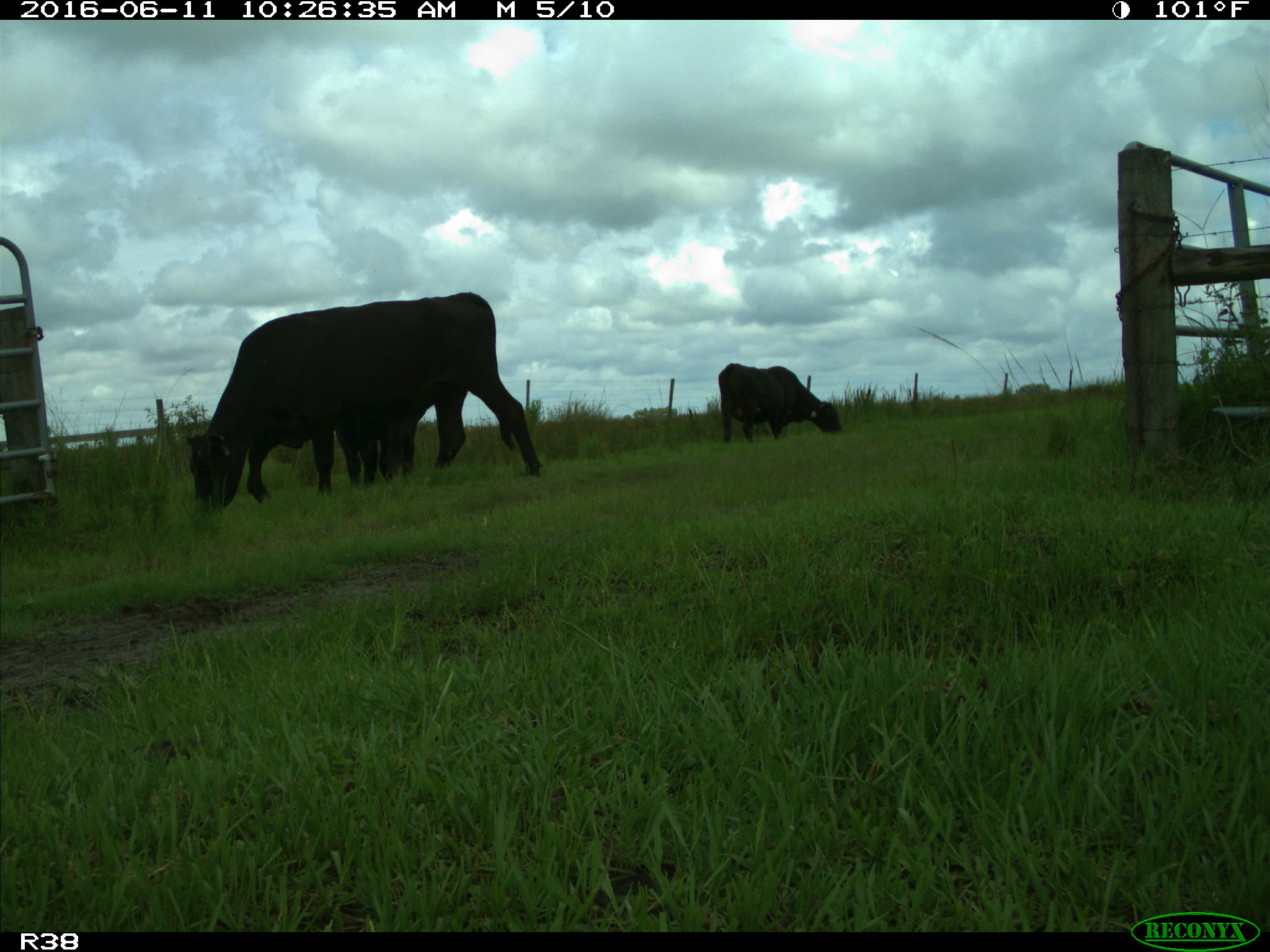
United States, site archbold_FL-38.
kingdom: Animalia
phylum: Chordata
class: Mammalia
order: Artiodactyla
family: Bovidae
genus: Bos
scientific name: Bos taurus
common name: domestic cow